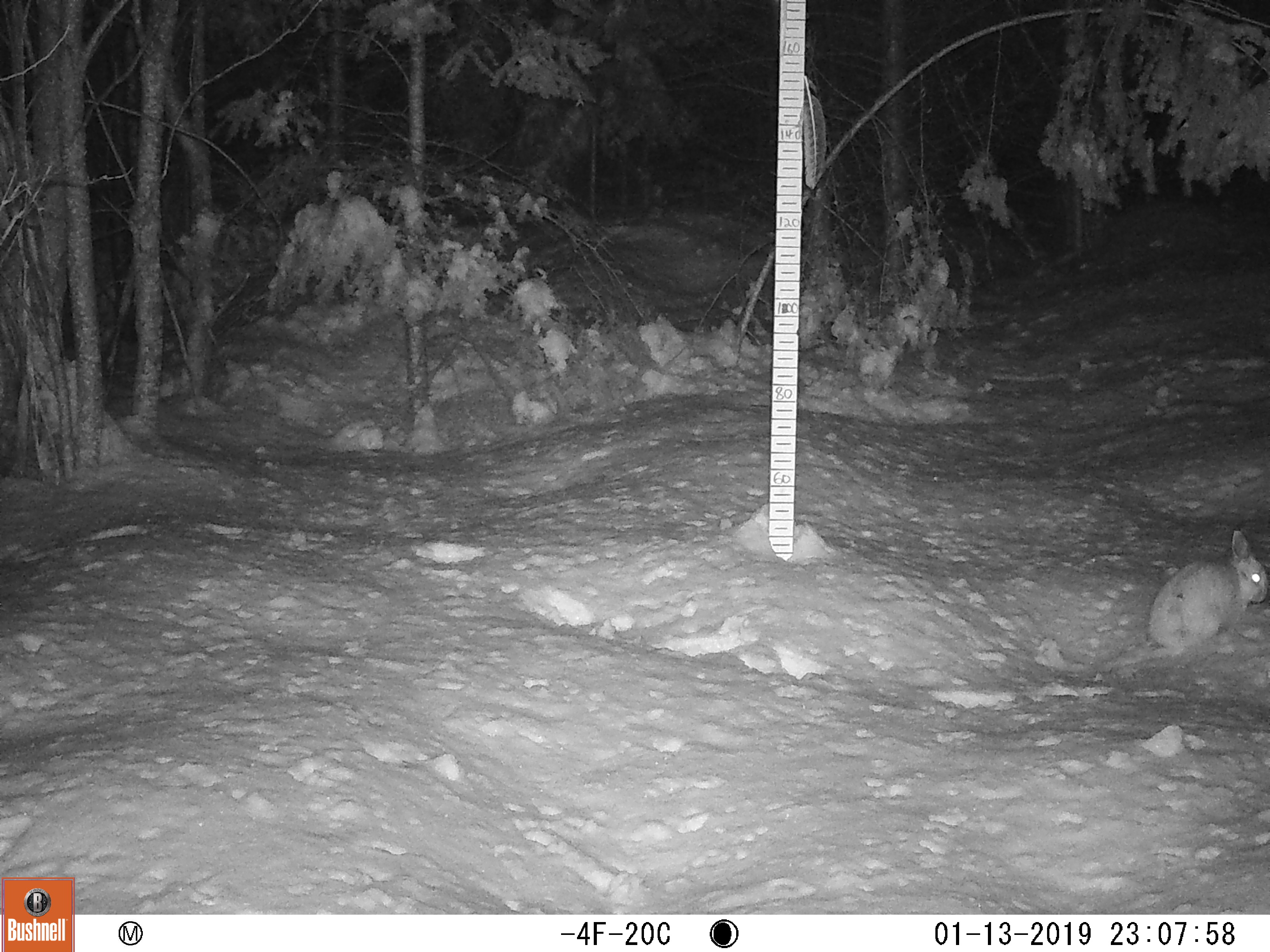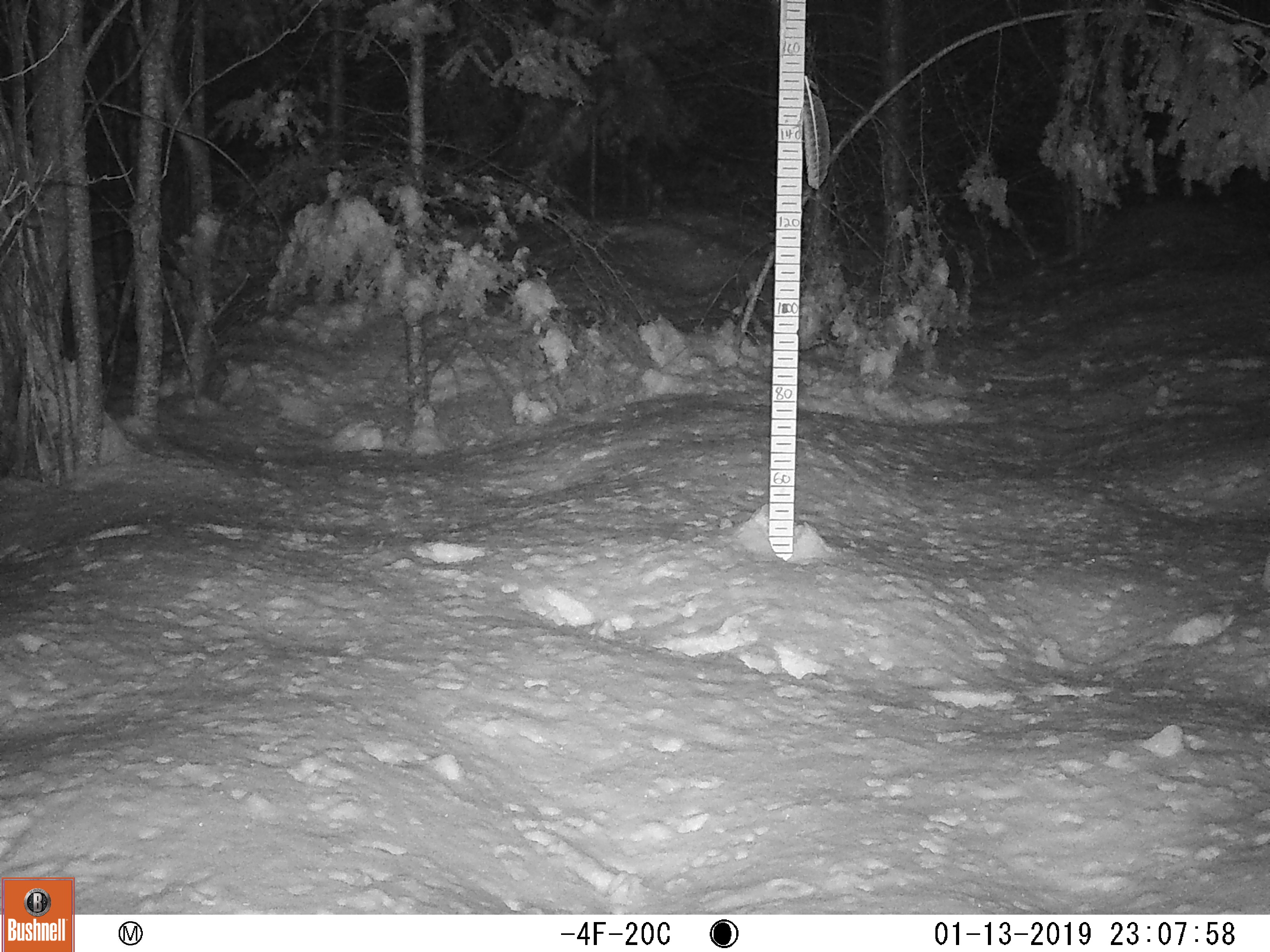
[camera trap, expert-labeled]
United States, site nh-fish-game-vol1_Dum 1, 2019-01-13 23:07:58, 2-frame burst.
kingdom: Animalia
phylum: Chordata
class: Mammalia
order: Lagomorpha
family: Leporidae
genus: Lepus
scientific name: Lepus americanus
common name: snowshoe hare